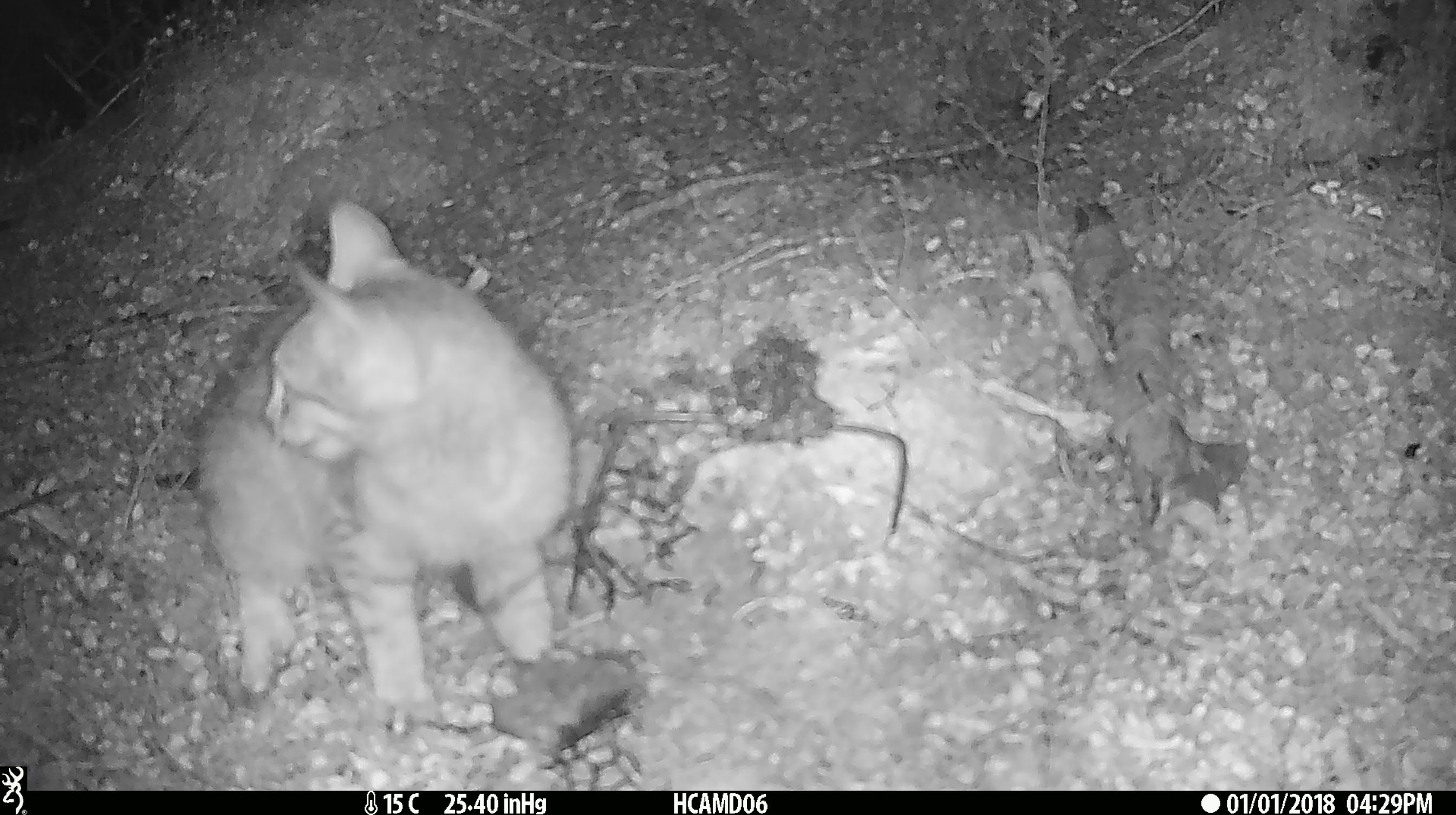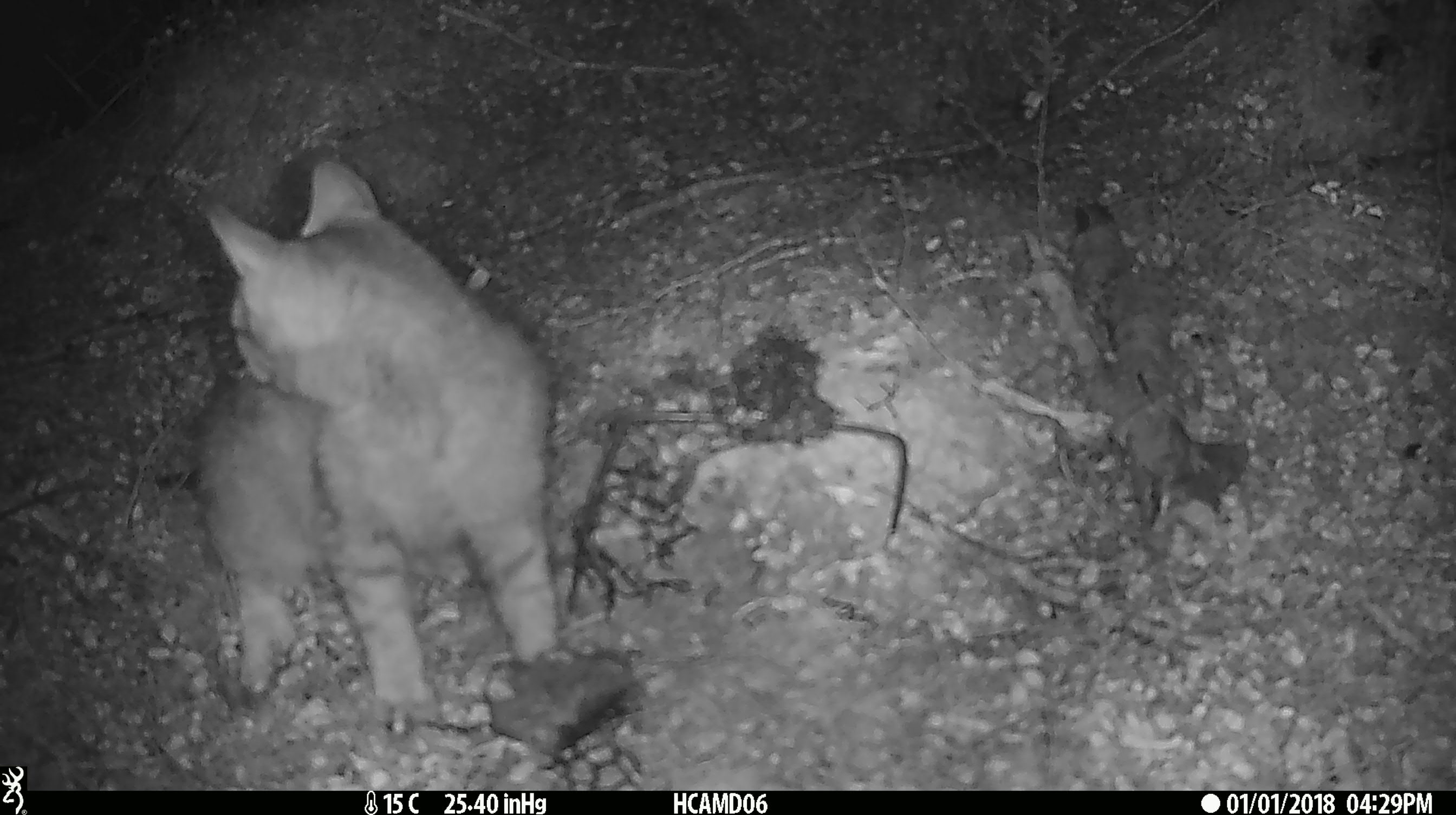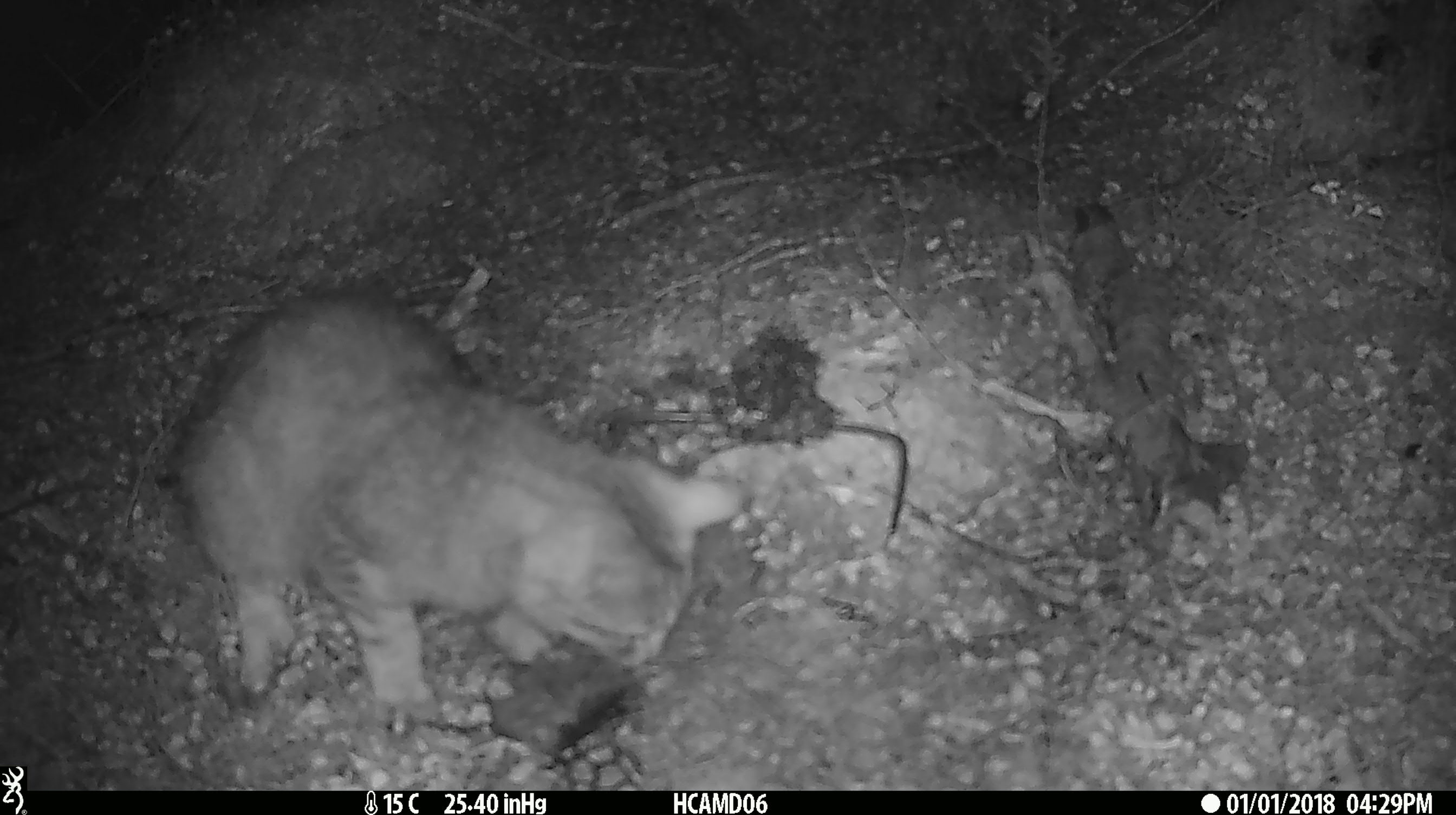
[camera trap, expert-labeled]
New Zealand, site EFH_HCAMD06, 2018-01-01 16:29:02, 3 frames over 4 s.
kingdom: Animalia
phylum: Chordata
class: Mammalia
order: Carnivora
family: Felidae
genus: Felis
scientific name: Felis catus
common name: domestic cat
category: cat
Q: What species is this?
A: Cat (domestic cat) (Felis catus).